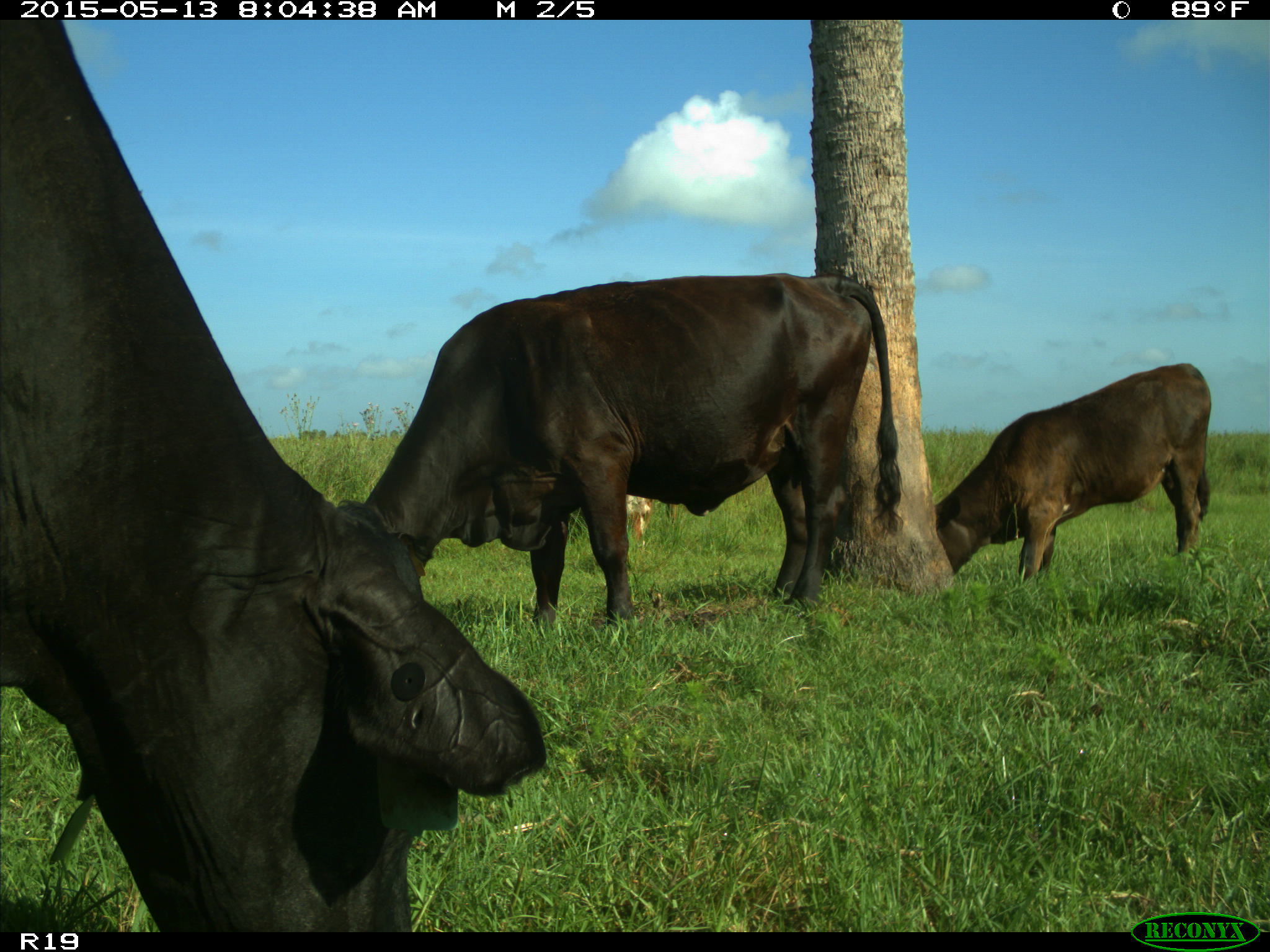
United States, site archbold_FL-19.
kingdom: Animalia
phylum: Chordata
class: Mammalia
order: Artiodactyla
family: Bovidae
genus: Bos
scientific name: Bos taurus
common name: domestic cow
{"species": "Bos taurus (domestic cow)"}